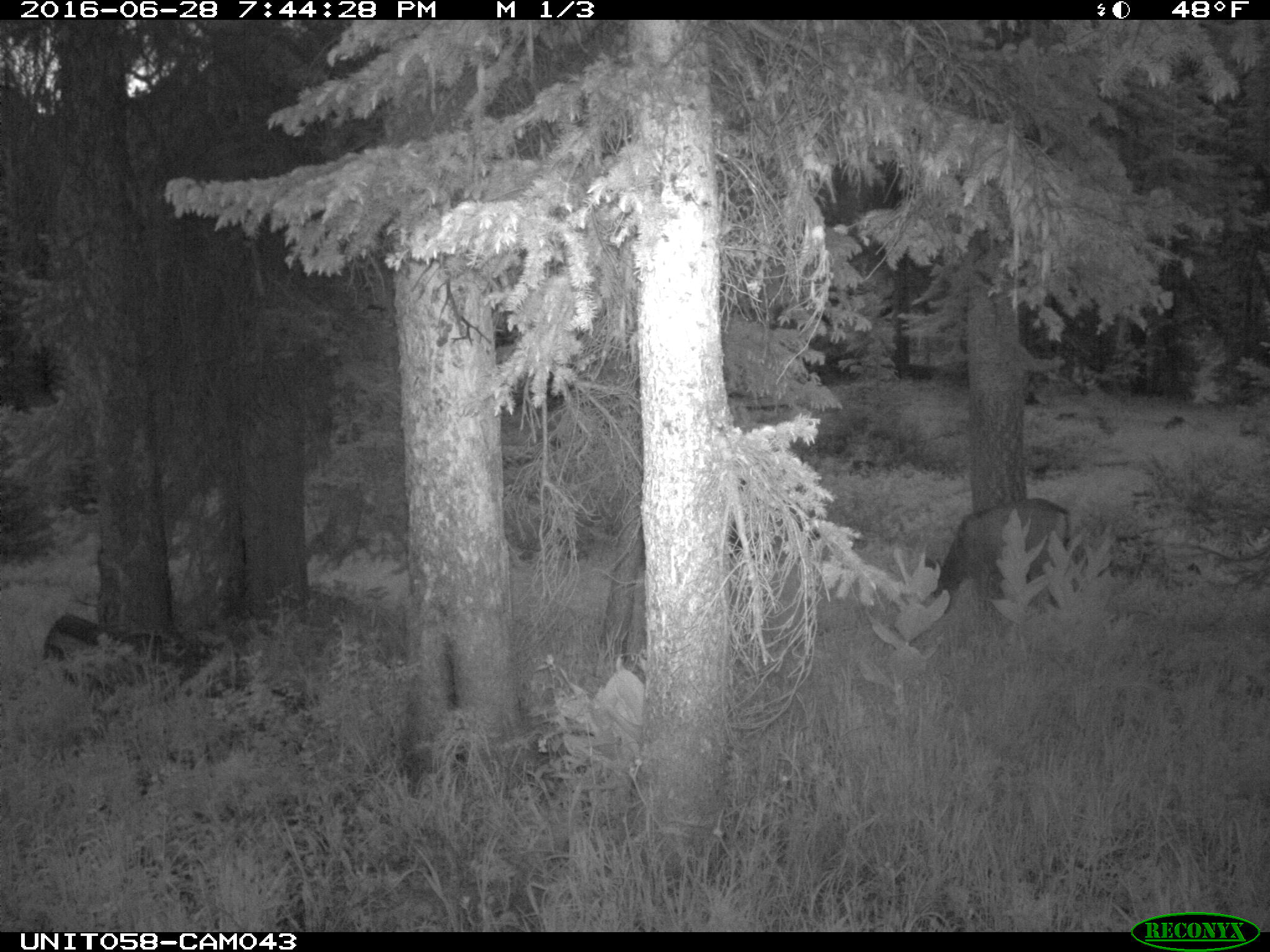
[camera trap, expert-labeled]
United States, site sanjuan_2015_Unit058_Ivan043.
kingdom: Animalia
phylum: Chordata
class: Mammalia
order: Artiodactyla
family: Cervidae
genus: Odocoileus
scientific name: Odocoileus hemionus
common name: mule deer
Odocoileus hemionus (mule deer).